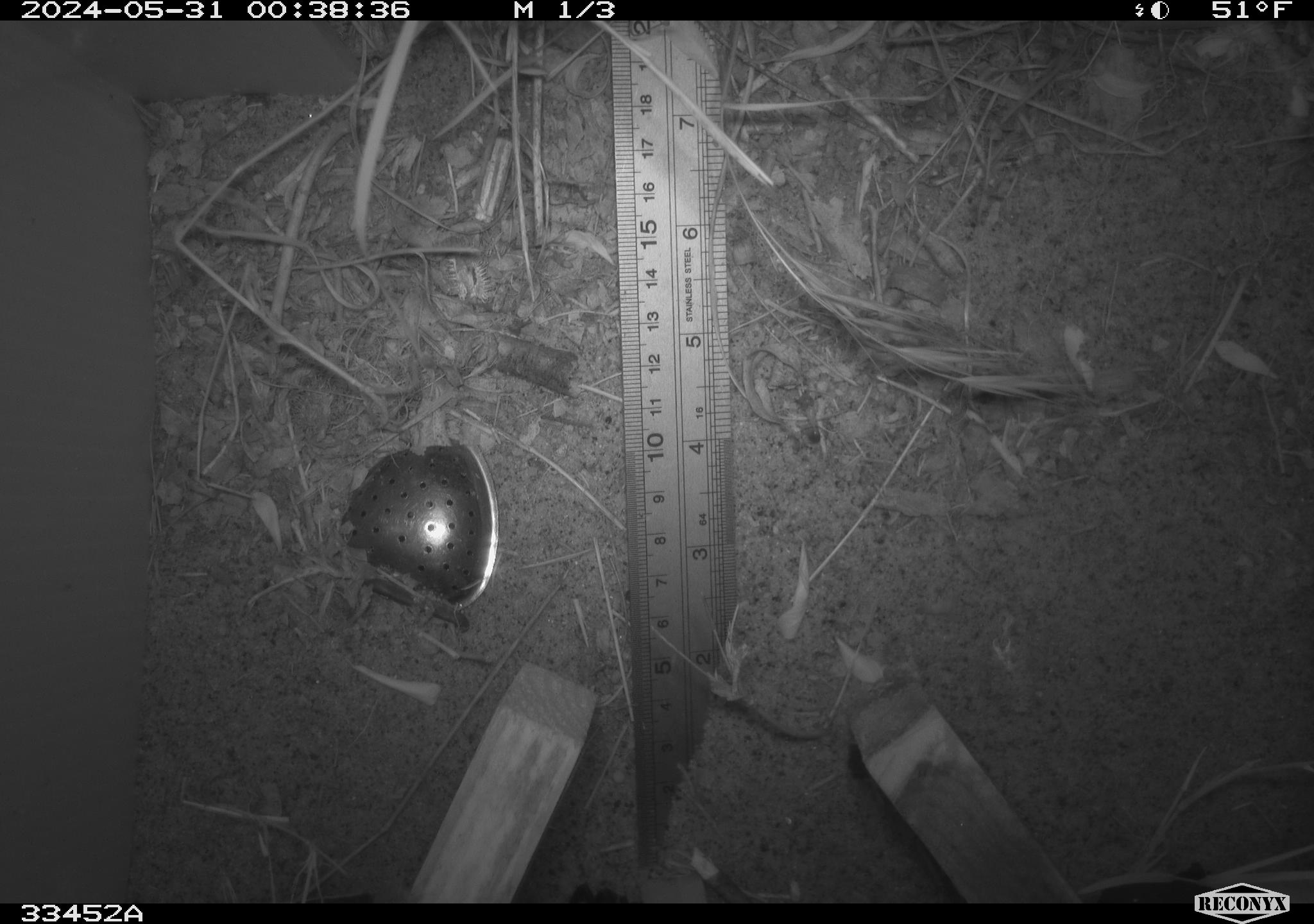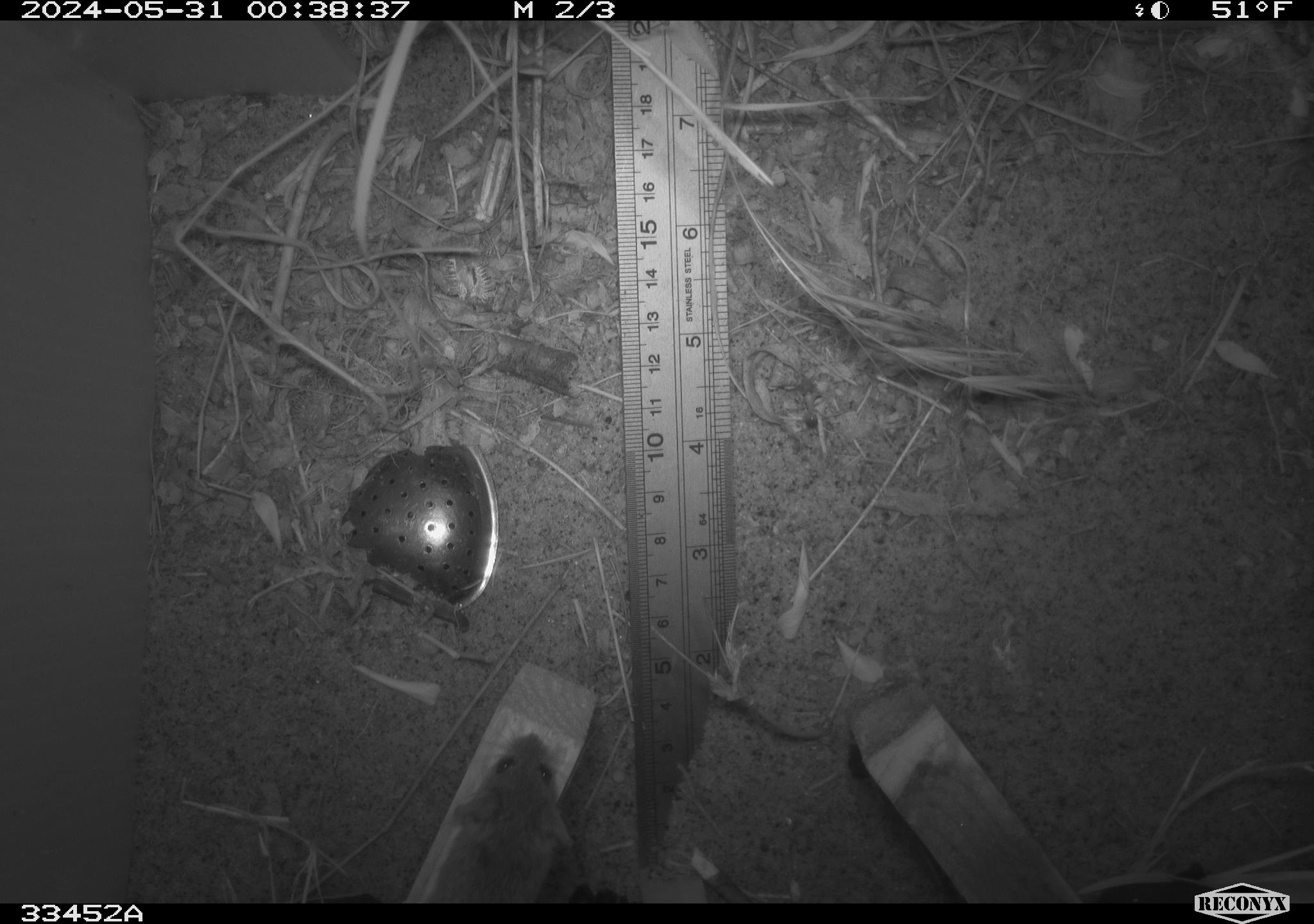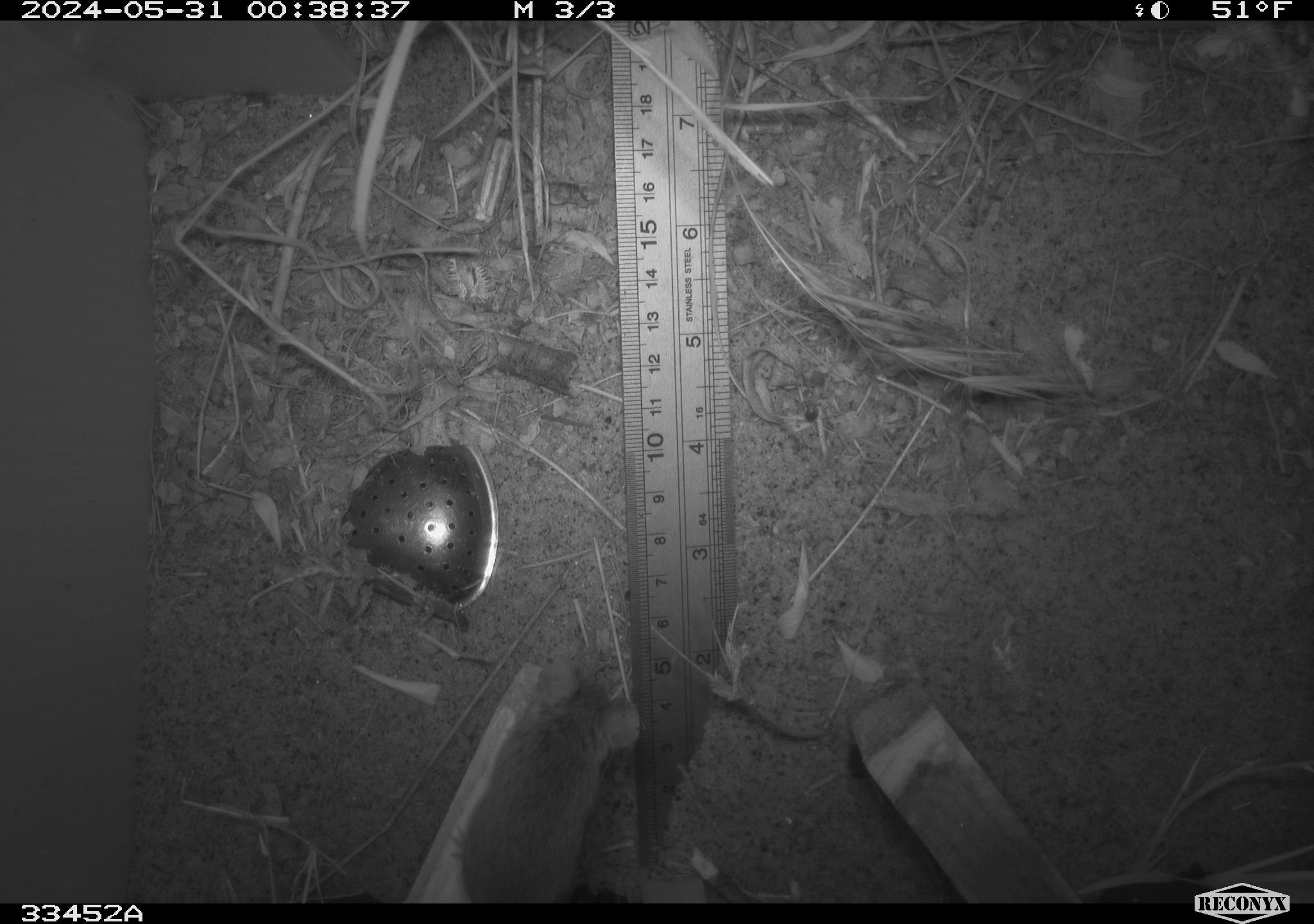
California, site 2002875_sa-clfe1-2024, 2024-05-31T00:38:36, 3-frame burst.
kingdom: Animalia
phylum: Chordata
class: Mammalia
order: Rodentia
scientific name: Rodentia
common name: mouse species